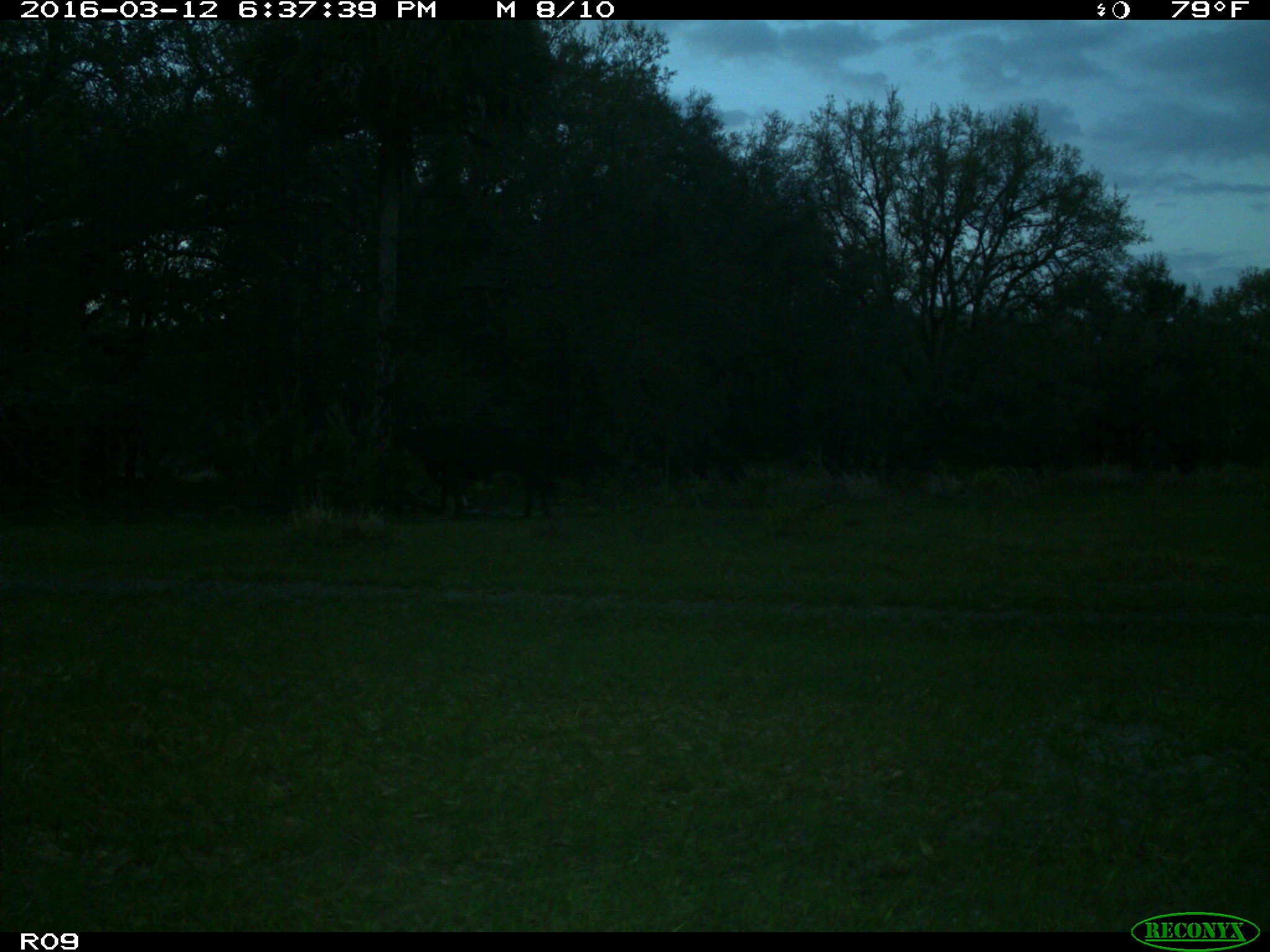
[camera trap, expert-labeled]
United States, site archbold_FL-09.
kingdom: Animalia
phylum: Chordata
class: Mammalia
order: Artiodactyla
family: Bovidae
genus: Bos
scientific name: Bos taurus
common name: domestic cow